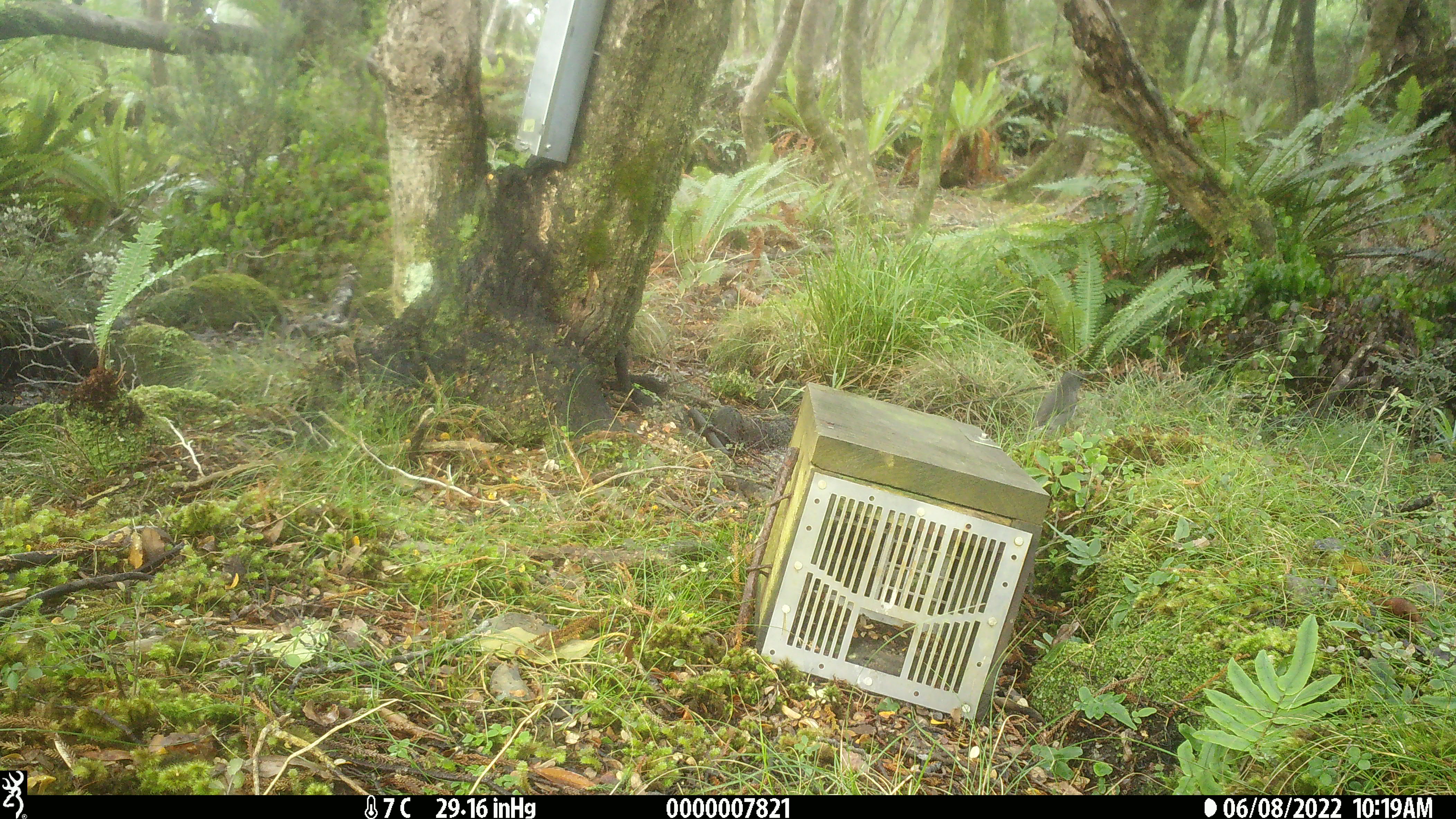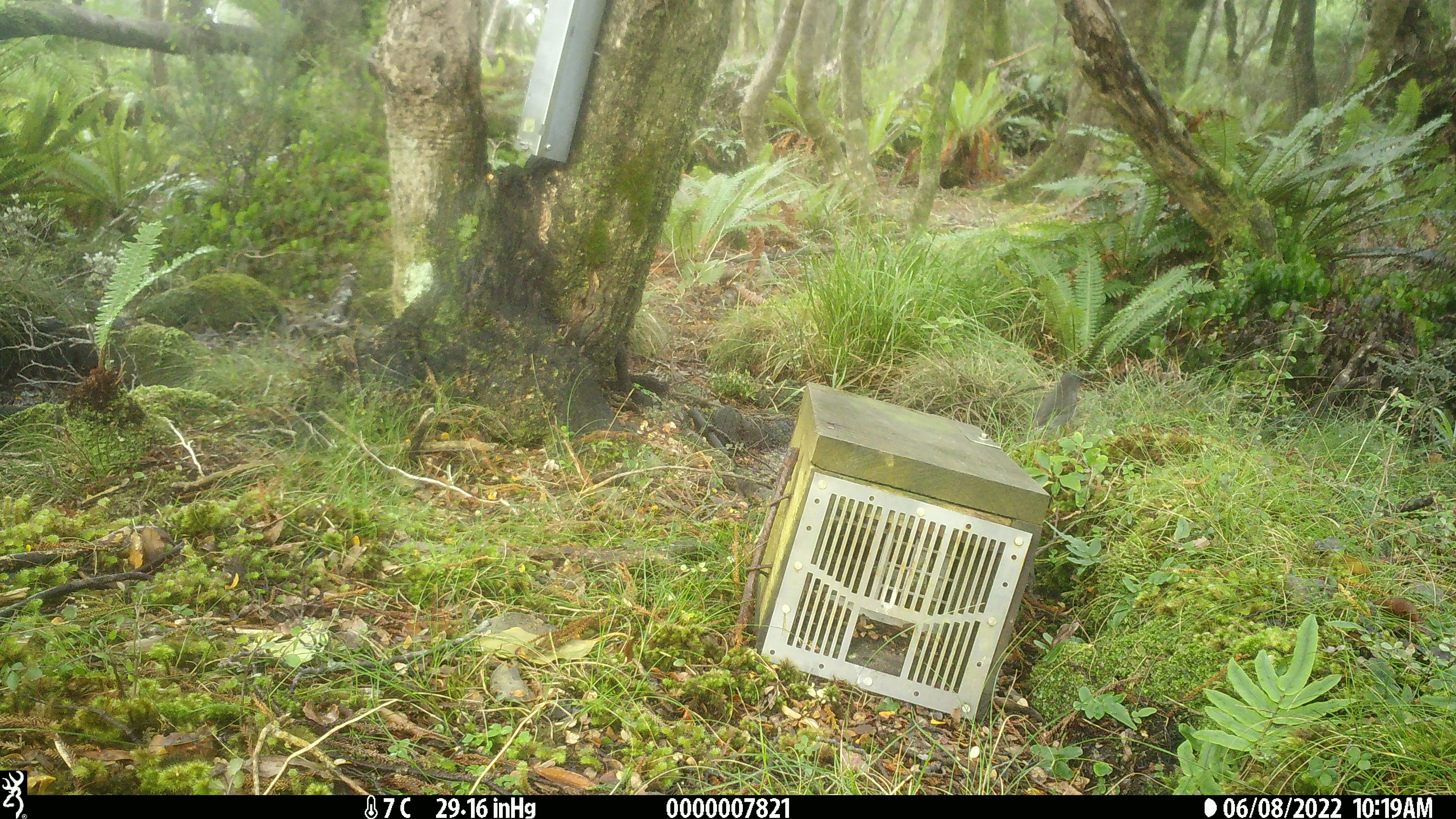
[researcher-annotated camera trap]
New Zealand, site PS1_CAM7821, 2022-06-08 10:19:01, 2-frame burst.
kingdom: Animalia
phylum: Chordata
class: Aves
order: Passeriformes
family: Petroicidae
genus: Petroica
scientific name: Petroica australis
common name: new zealand robin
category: robin